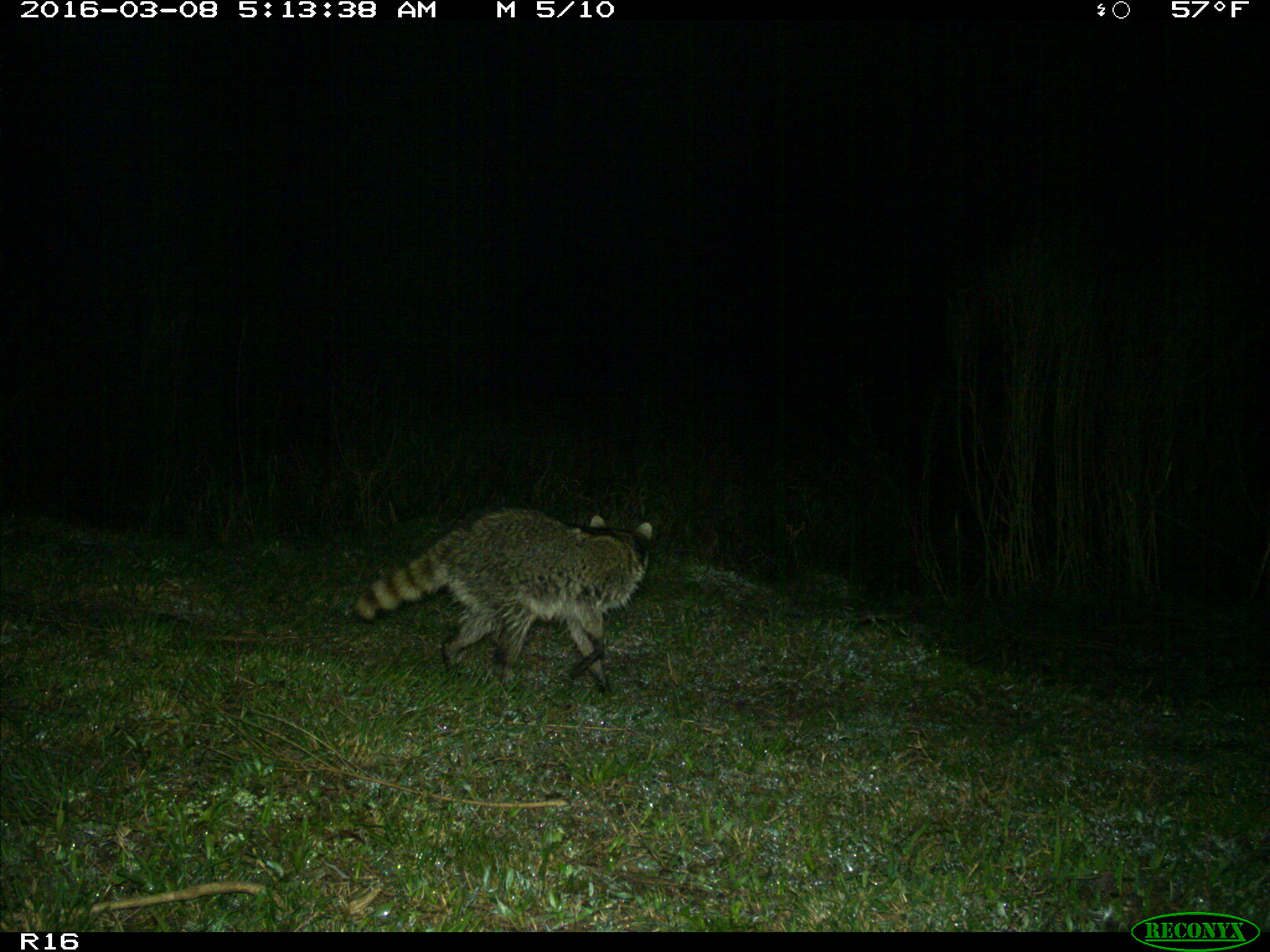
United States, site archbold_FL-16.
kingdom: Animalia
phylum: Chordata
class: Mammalia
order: Carnivora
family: Procyonidae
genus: Procyon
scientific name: Procyon lotor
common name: common raccoon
Procyon lotor (common raccoon).